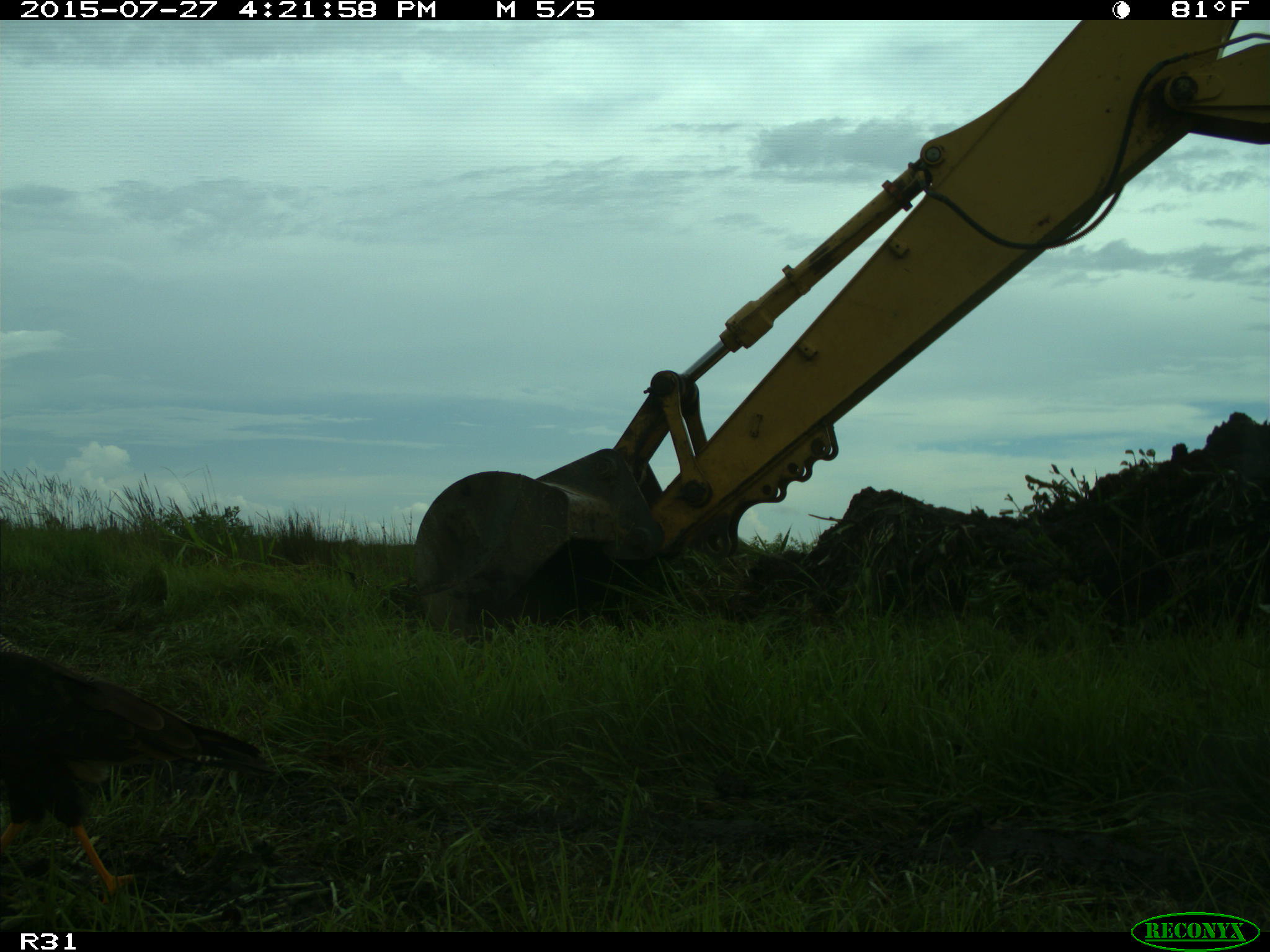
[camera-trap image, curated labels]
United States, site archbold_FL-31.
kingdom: Animalia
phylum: Chordata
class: Aves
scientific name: Aves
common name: birds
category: unidentified bird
Unidentified bird (birds) (Aves).